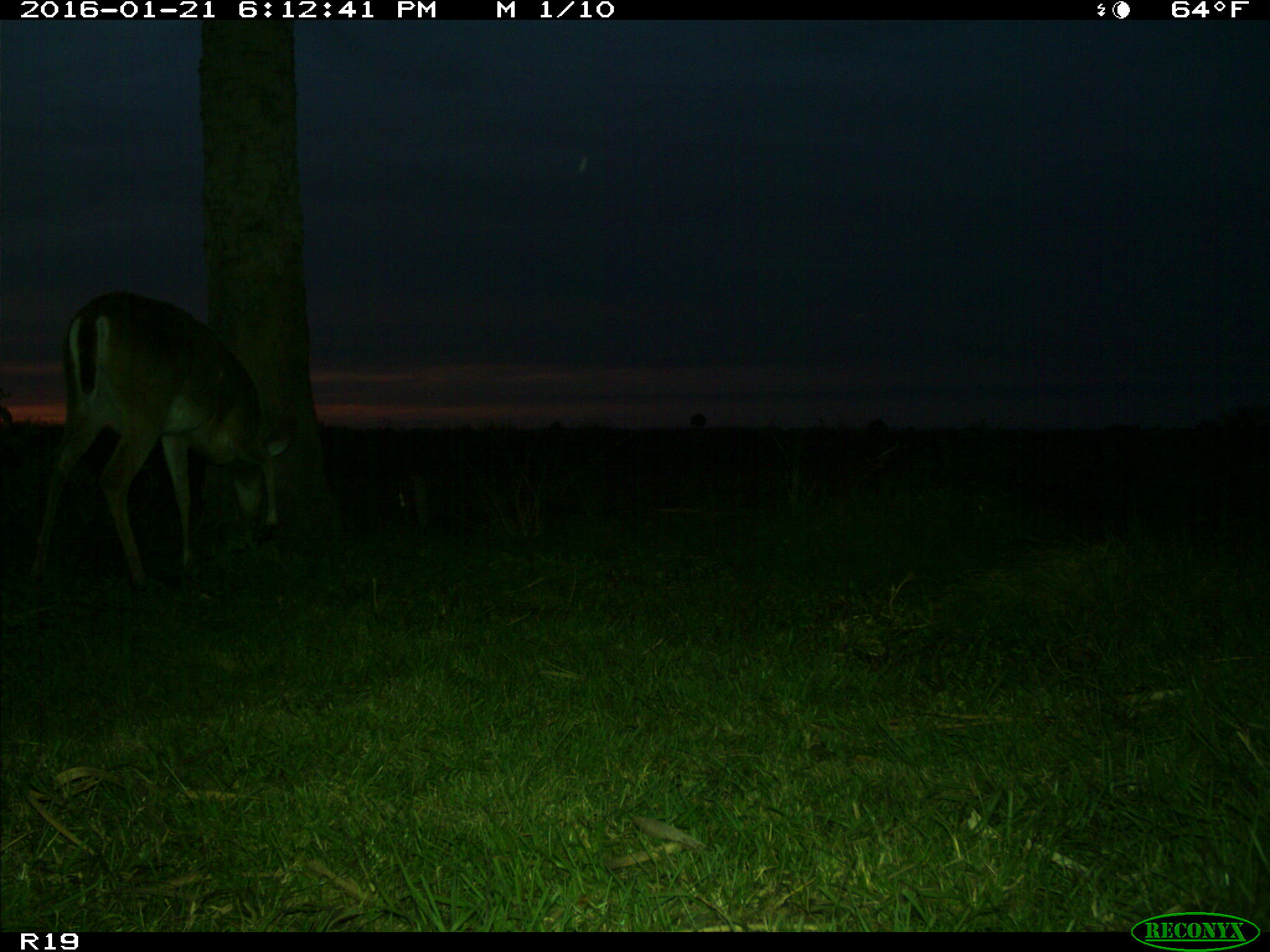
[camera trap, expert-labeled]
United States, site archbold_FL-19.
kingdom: Animalia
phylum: Chordata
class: Mammalia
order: Artiodactyla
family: Cervidae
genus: Odocoileus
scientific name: Odocoileus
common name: deer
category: unidentified deer